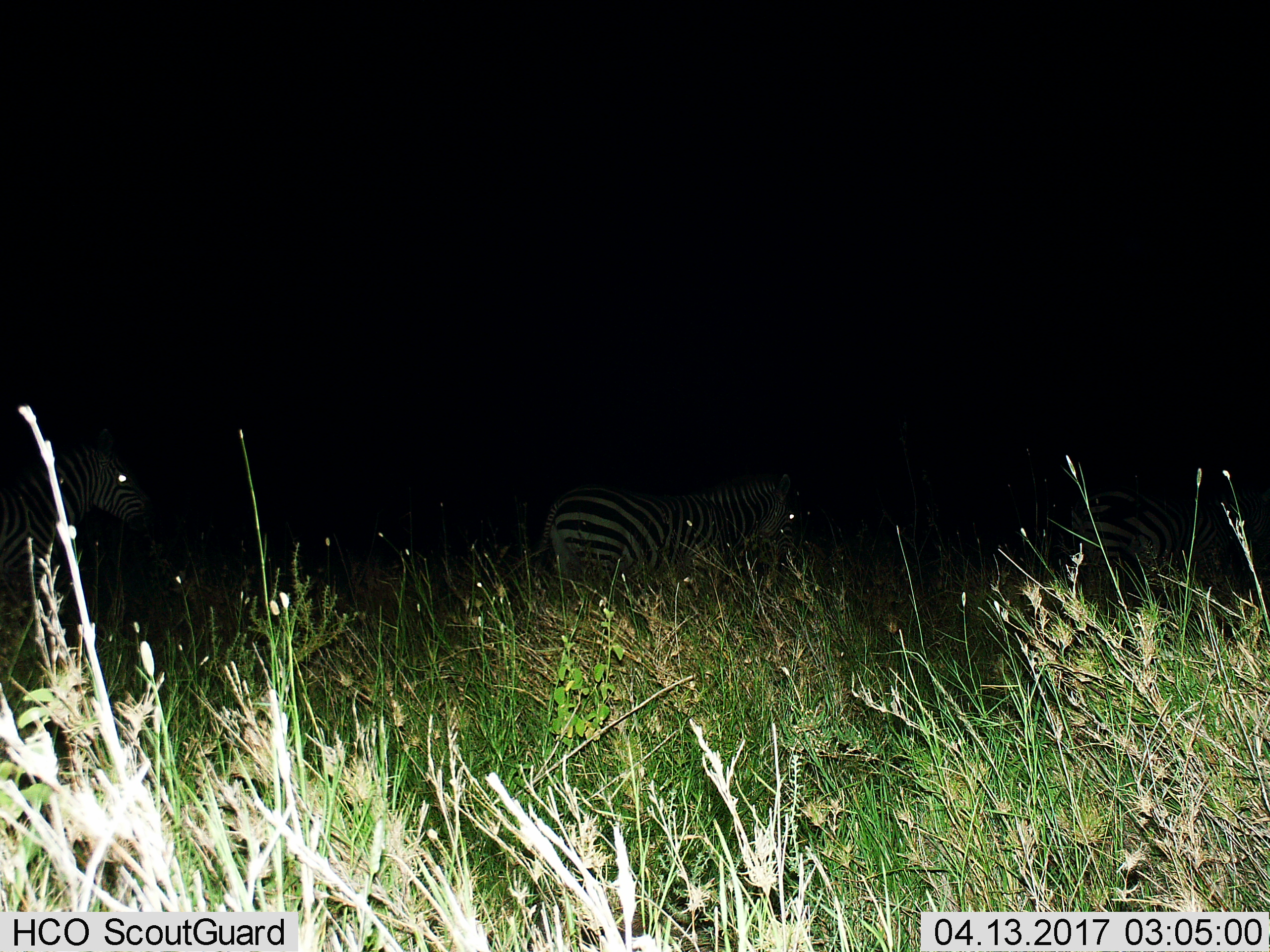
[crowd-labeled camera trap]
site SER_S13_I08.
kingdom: Animalia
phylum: Chordata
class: Mammalia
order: Perissodactyla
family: Equidae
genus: Equus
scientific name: Equus quagga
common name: plains zebra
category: zebraplains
Zebraplains (plains zebra) (Equus quagga), count 3. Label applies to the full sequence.